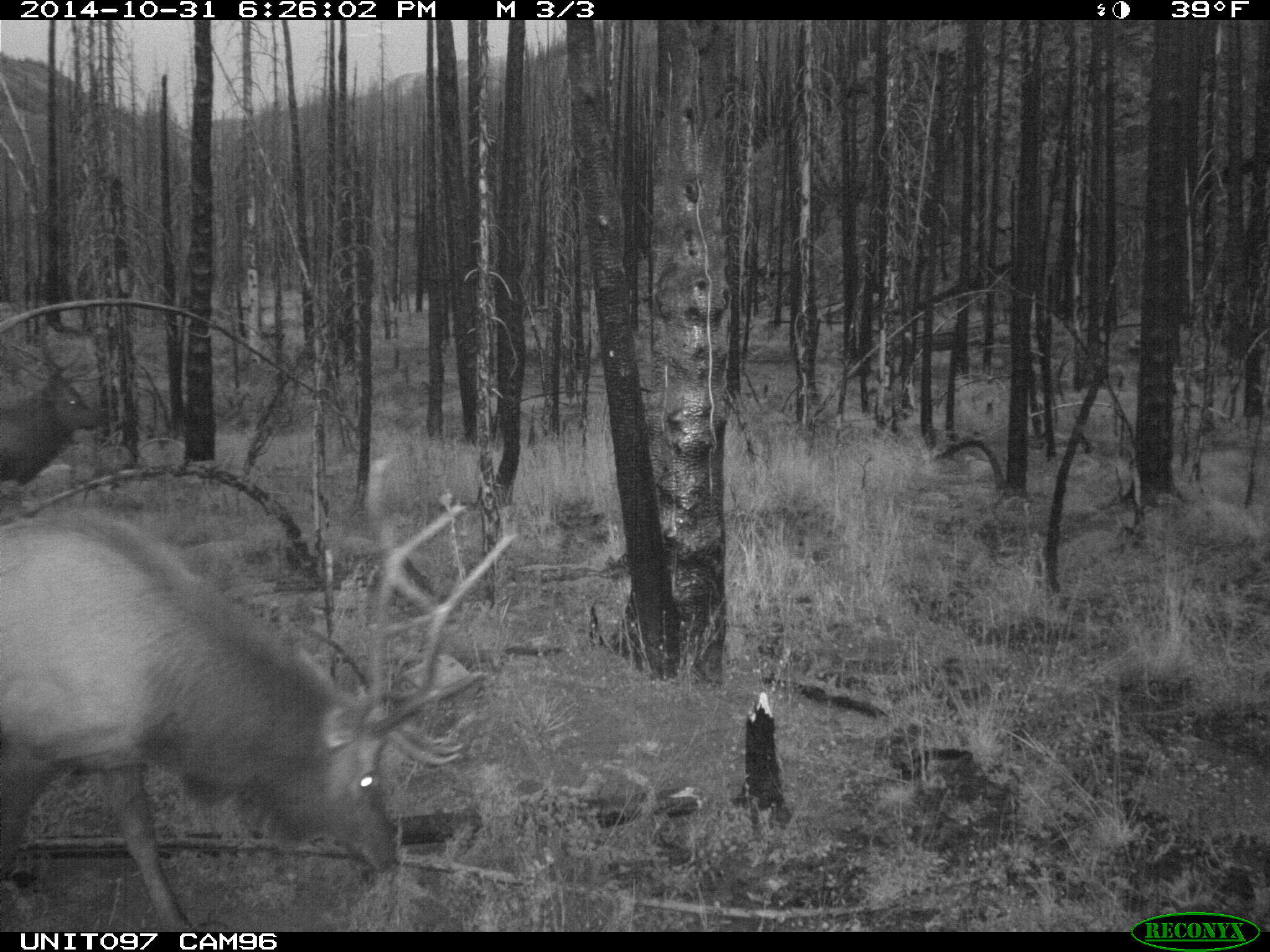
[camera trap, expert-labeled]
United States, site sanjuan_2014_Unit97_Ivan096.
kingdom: Animalia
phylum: Chordata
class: Mammalia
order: Artiodactyla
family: Cervidae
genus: Cervus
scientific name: Cervus elaphus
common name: red deer